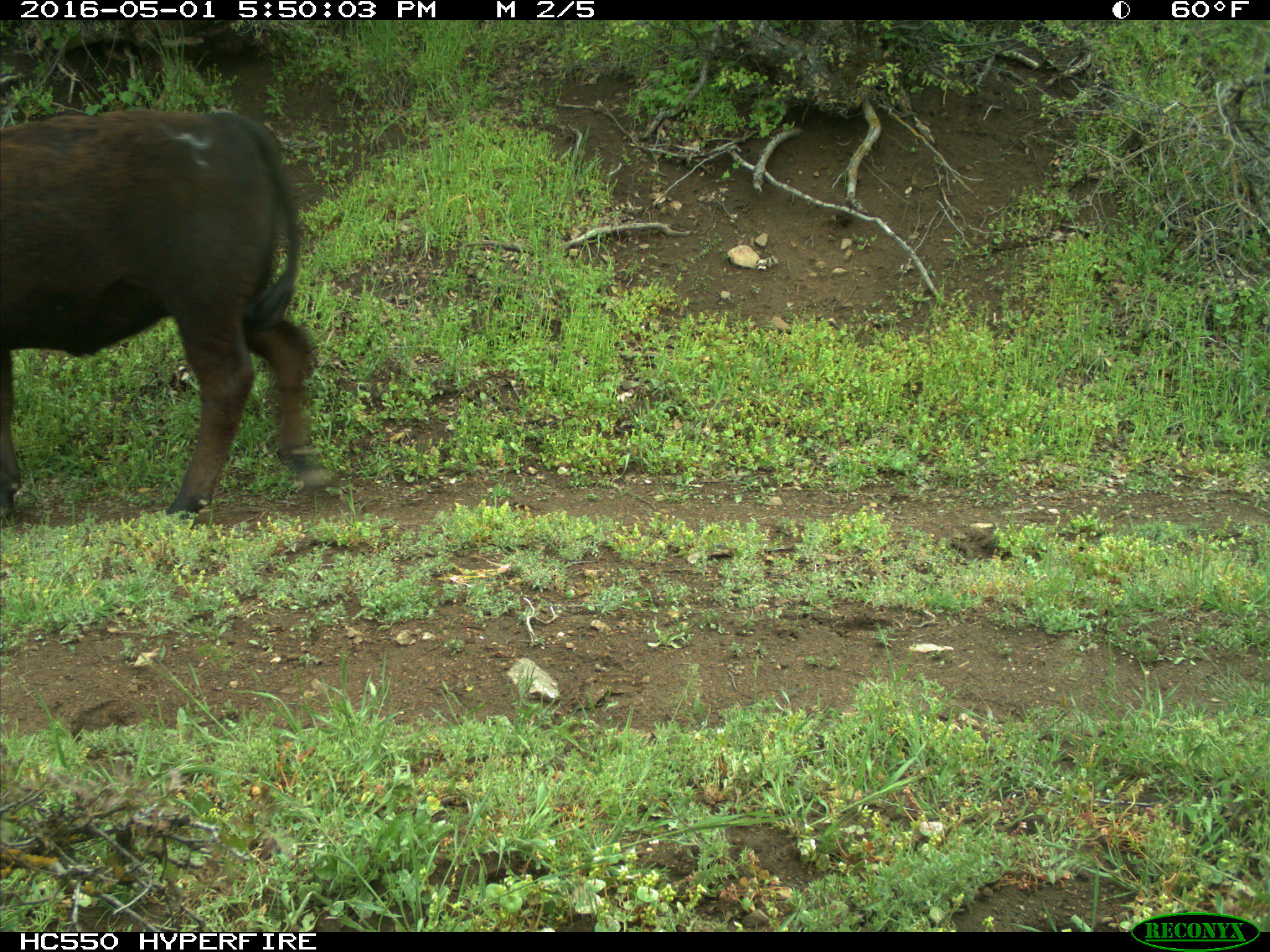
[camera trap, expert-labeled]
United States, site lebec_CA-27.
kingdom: Animalia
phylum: Chordata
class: Mammalia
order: Artiodactyla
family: Bovidae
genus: Bos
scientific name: Bos taurus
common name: domestic cow